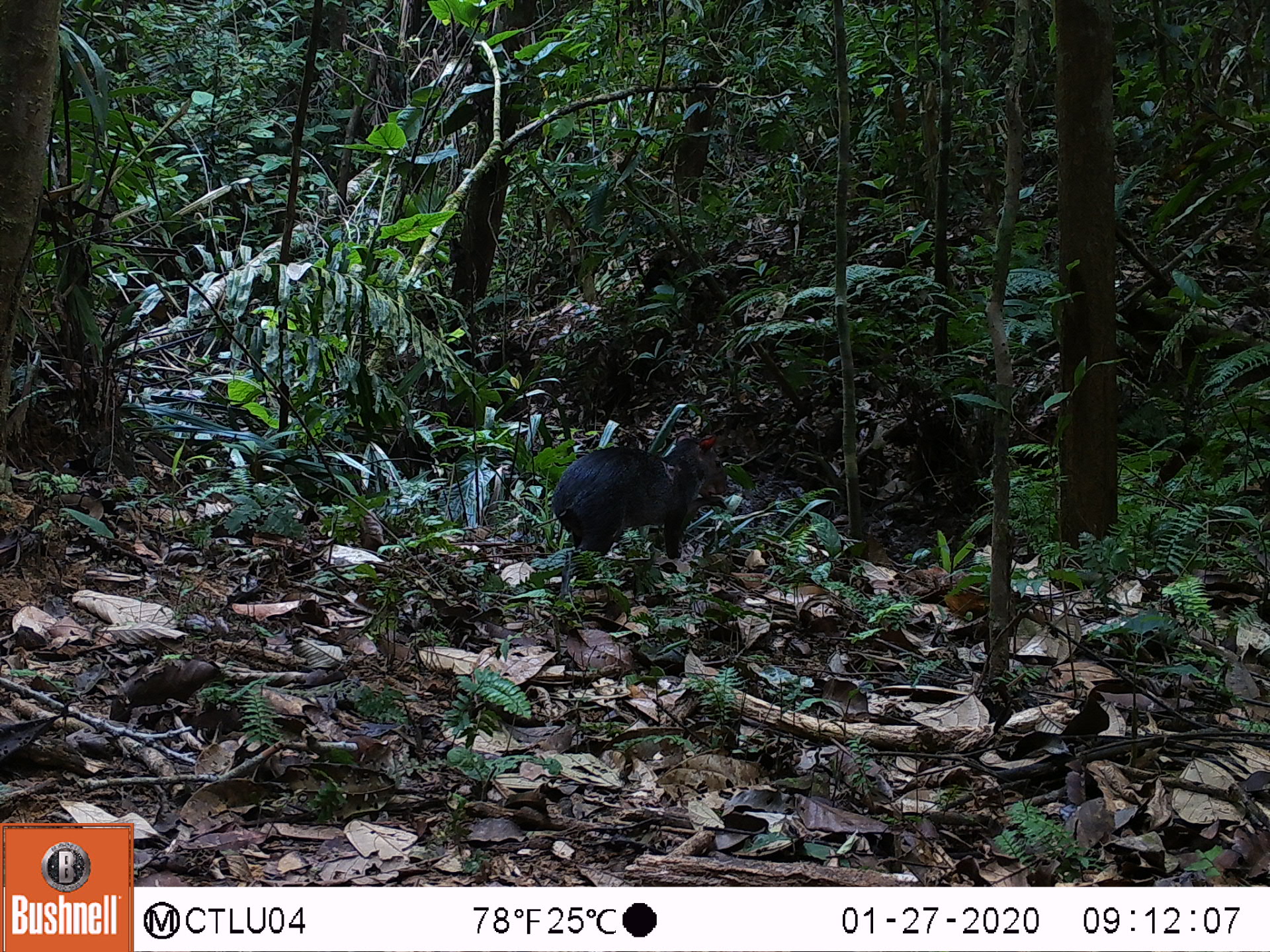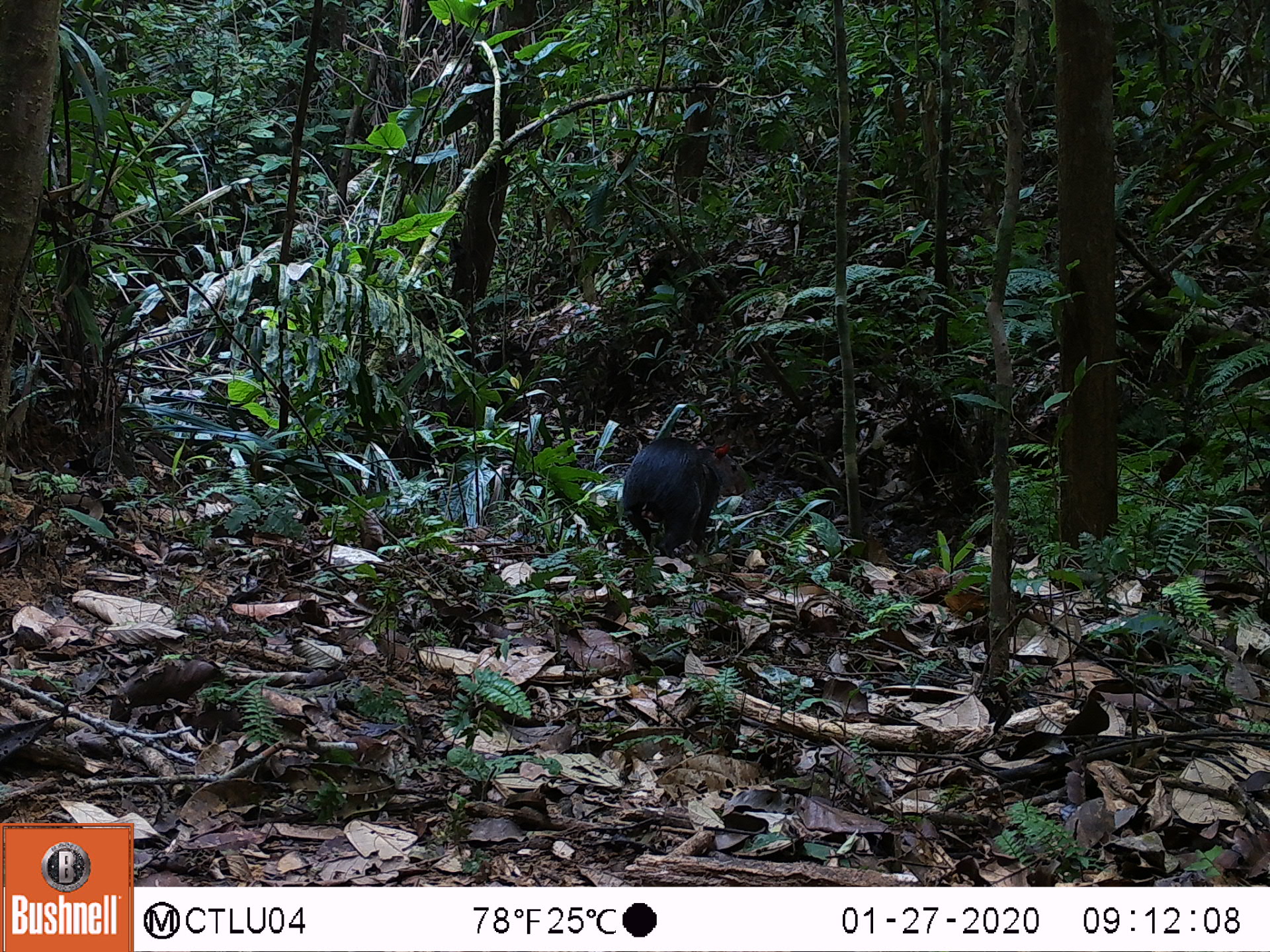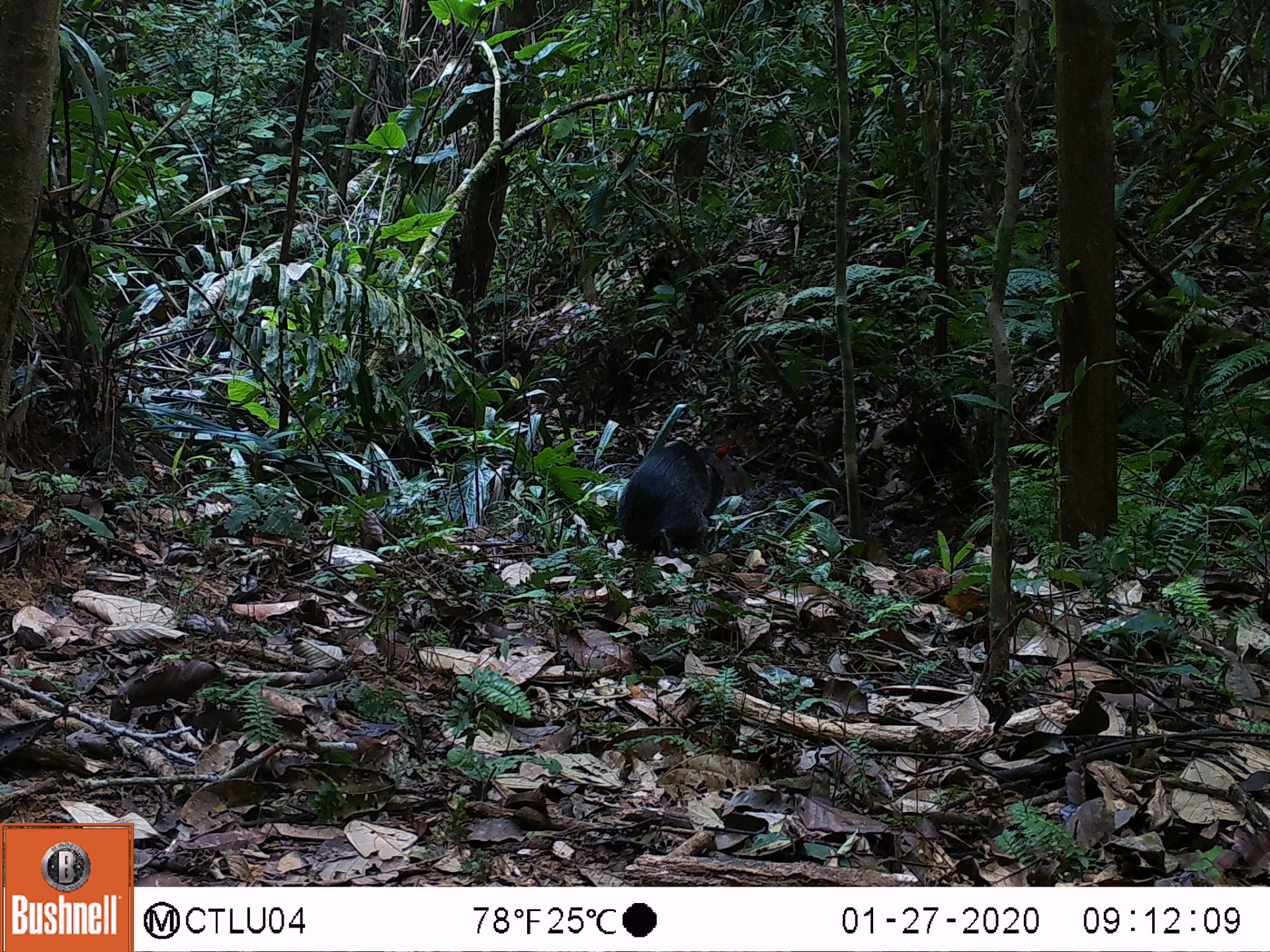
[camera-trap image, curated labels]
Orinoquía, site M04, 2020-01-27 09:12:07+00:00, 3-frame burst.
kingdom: Animalia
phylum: Chordata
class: Mammalia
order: Rodentia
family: Dasyproctidae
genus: Dasyprocta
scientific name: Dasyprocta fuliginosa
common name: black agouti